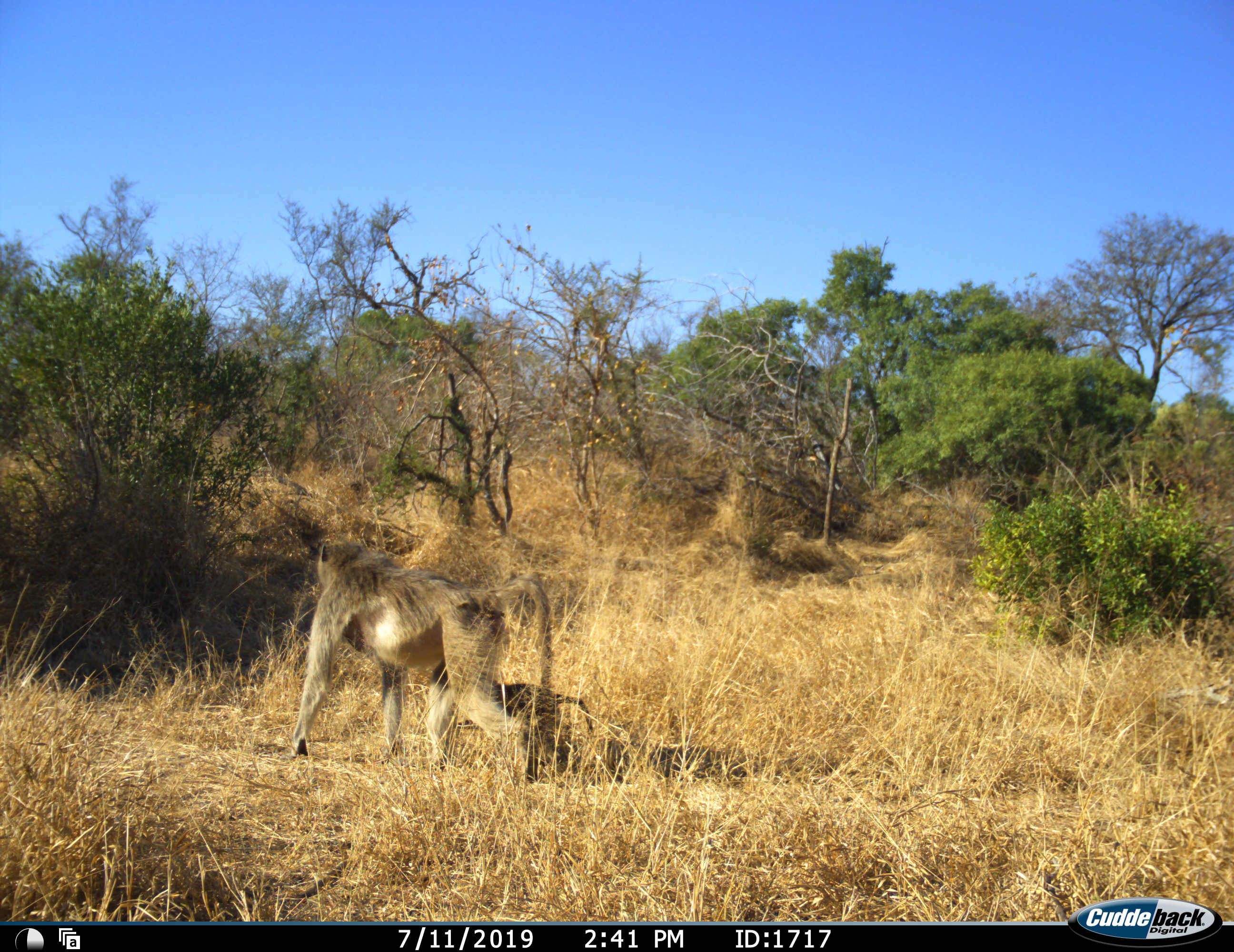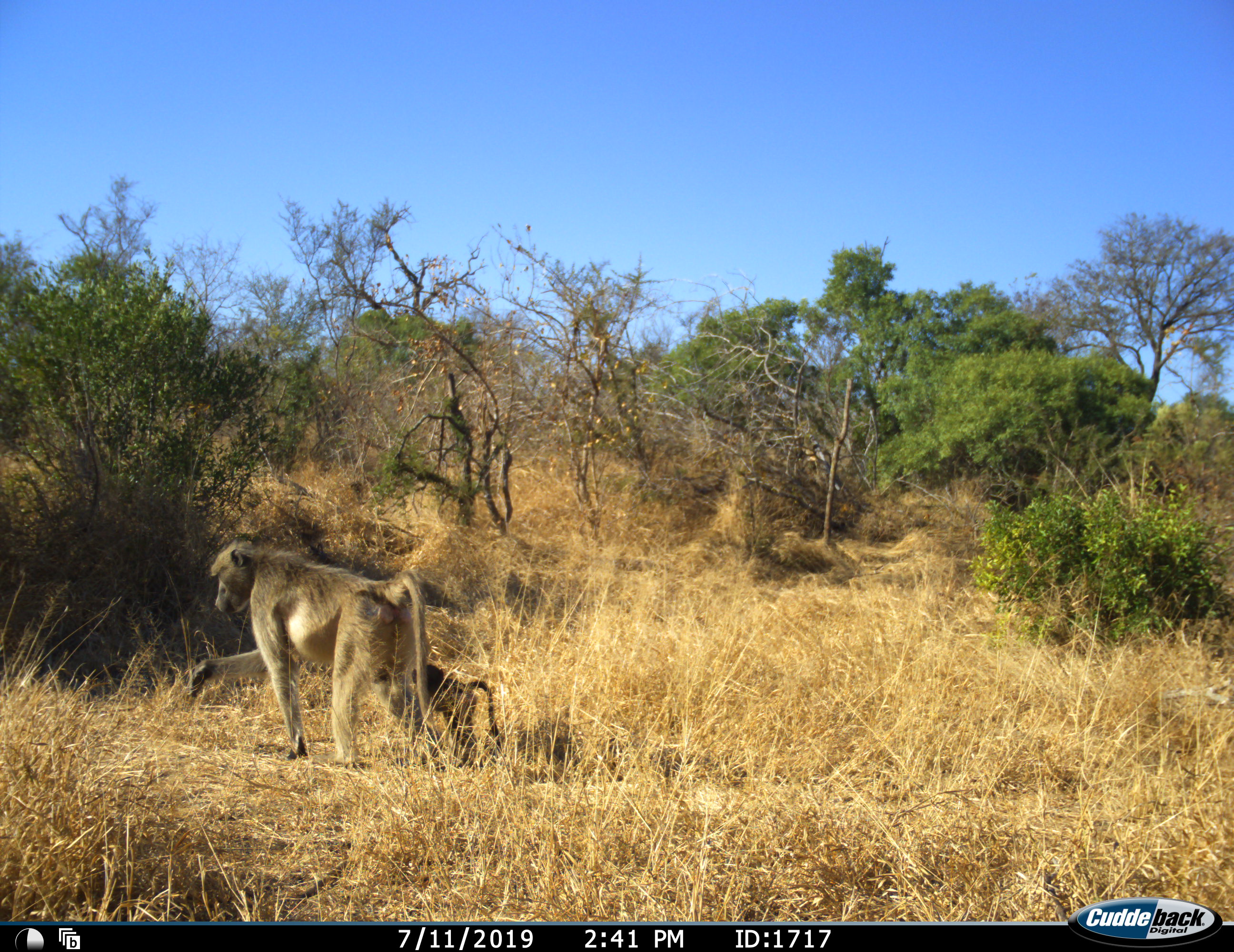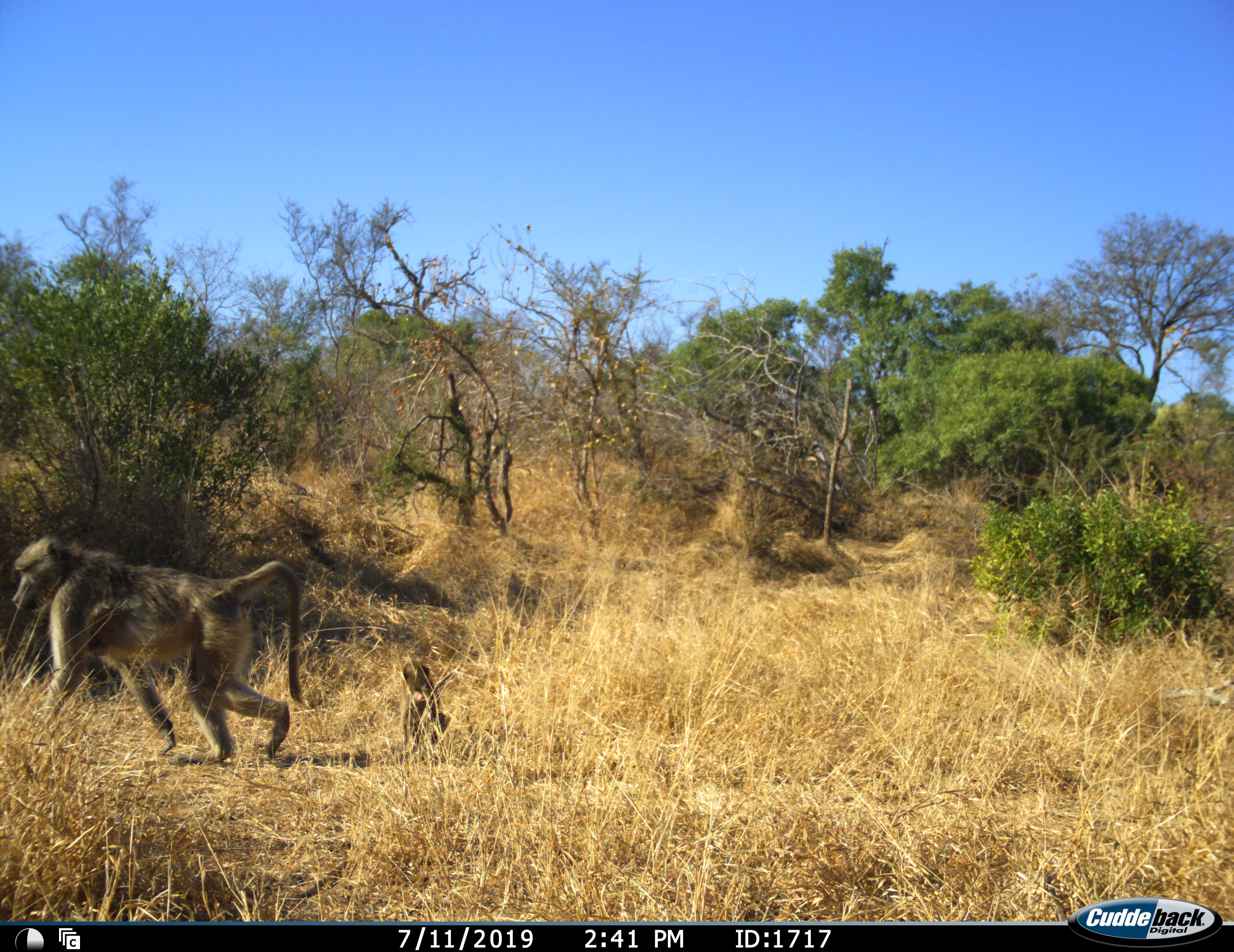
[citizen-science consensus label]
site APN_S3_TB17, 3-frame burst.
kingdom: Animalia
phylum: Chordata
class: Mammalia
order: Primates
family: Cercopithecidae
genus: Papio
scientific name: Papio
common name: baboon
Baboon (Papio), count 2. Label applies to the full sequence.